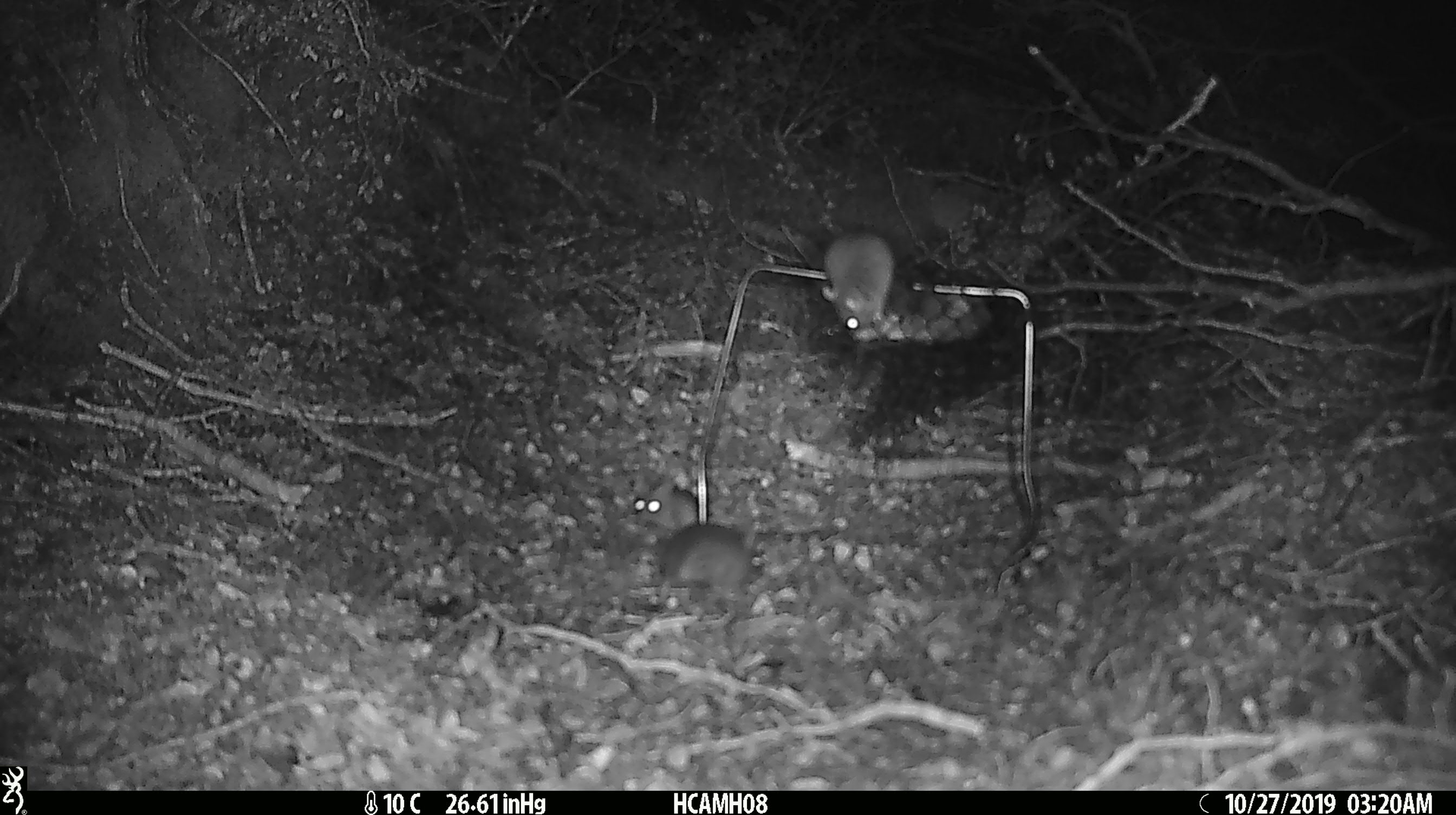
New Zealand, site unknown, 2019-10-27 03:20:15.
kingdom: Animalia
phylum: Chordata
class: Mammalia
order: Rodentia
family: Muridae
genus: Mus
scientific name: Mus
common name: mouse